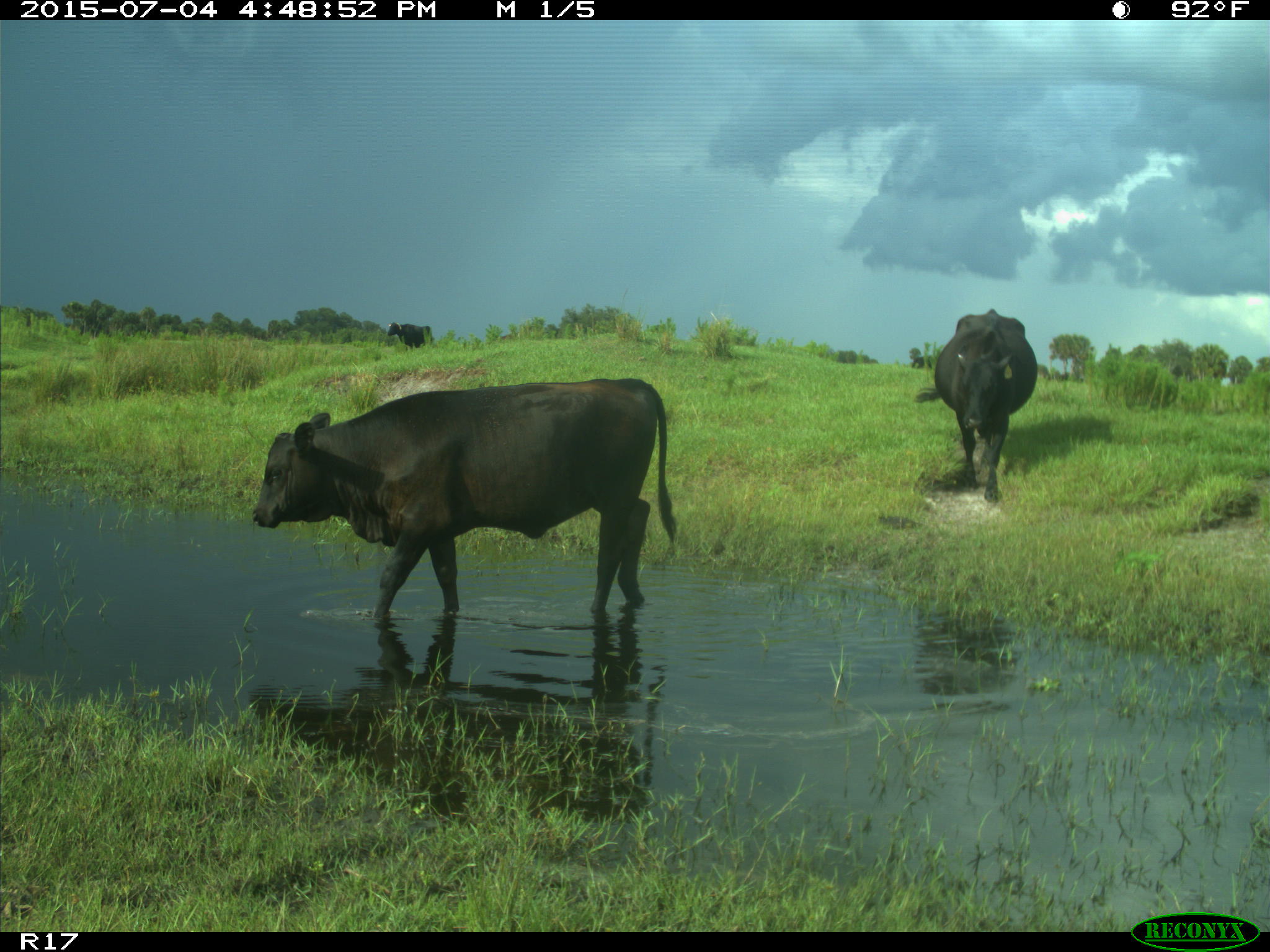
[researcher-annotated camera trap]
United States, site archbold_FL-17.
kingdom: Animalia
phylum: Chordata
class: Mammalia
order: Artiodactyla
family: Bovidae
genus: Bos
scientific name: Bos taurus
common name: domestic cow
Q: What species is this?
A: Bos taurus (domestic cow).